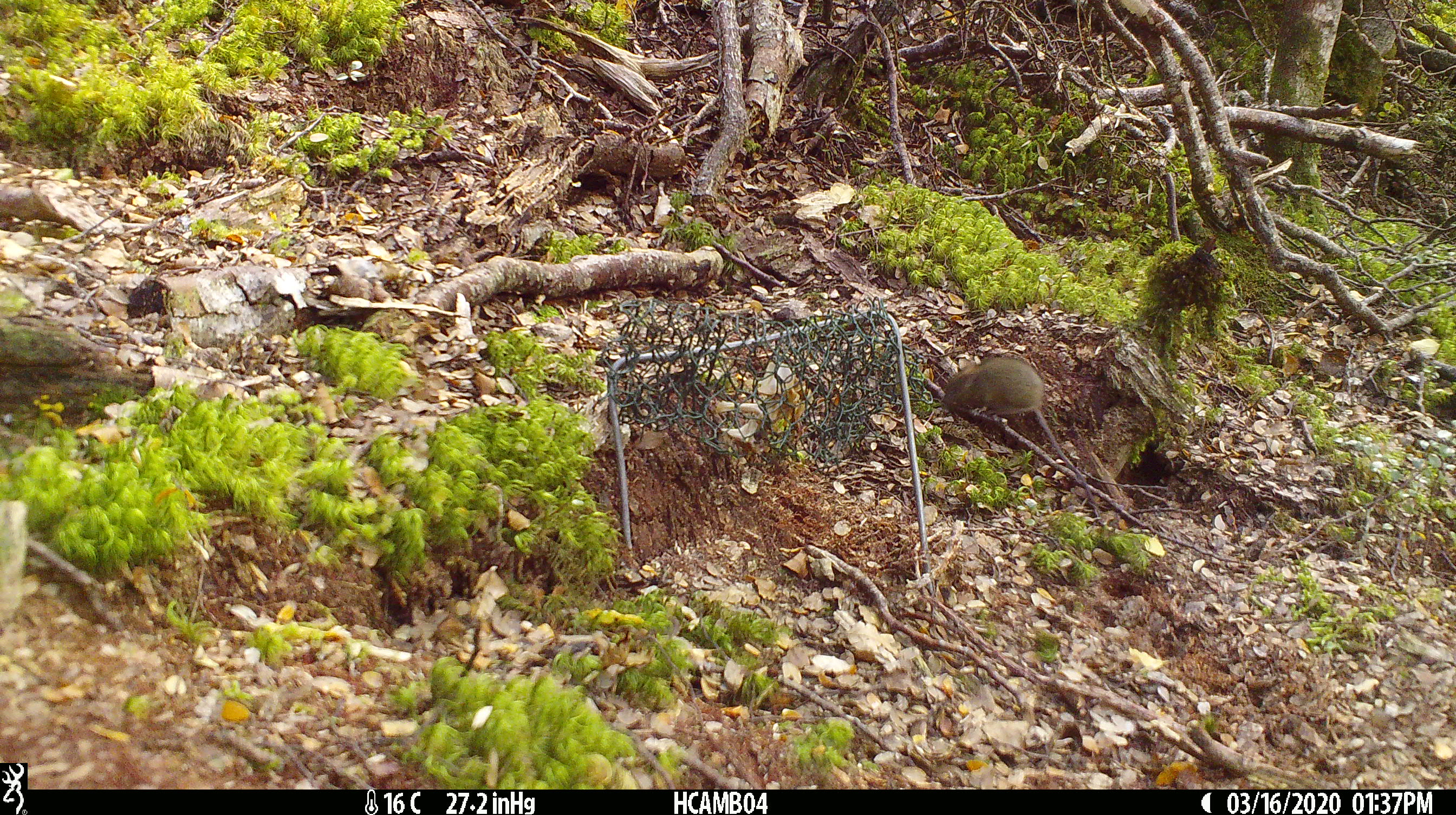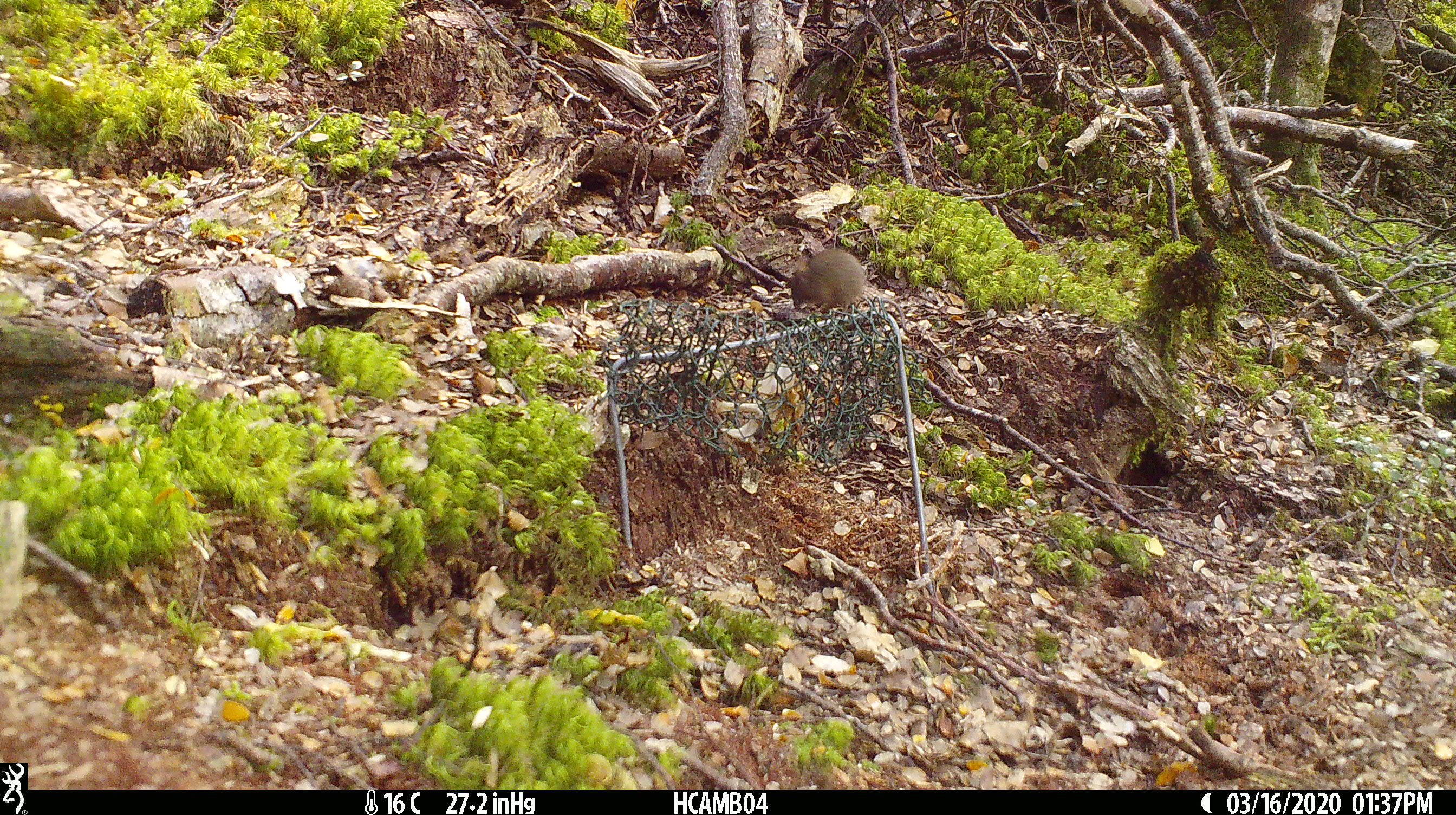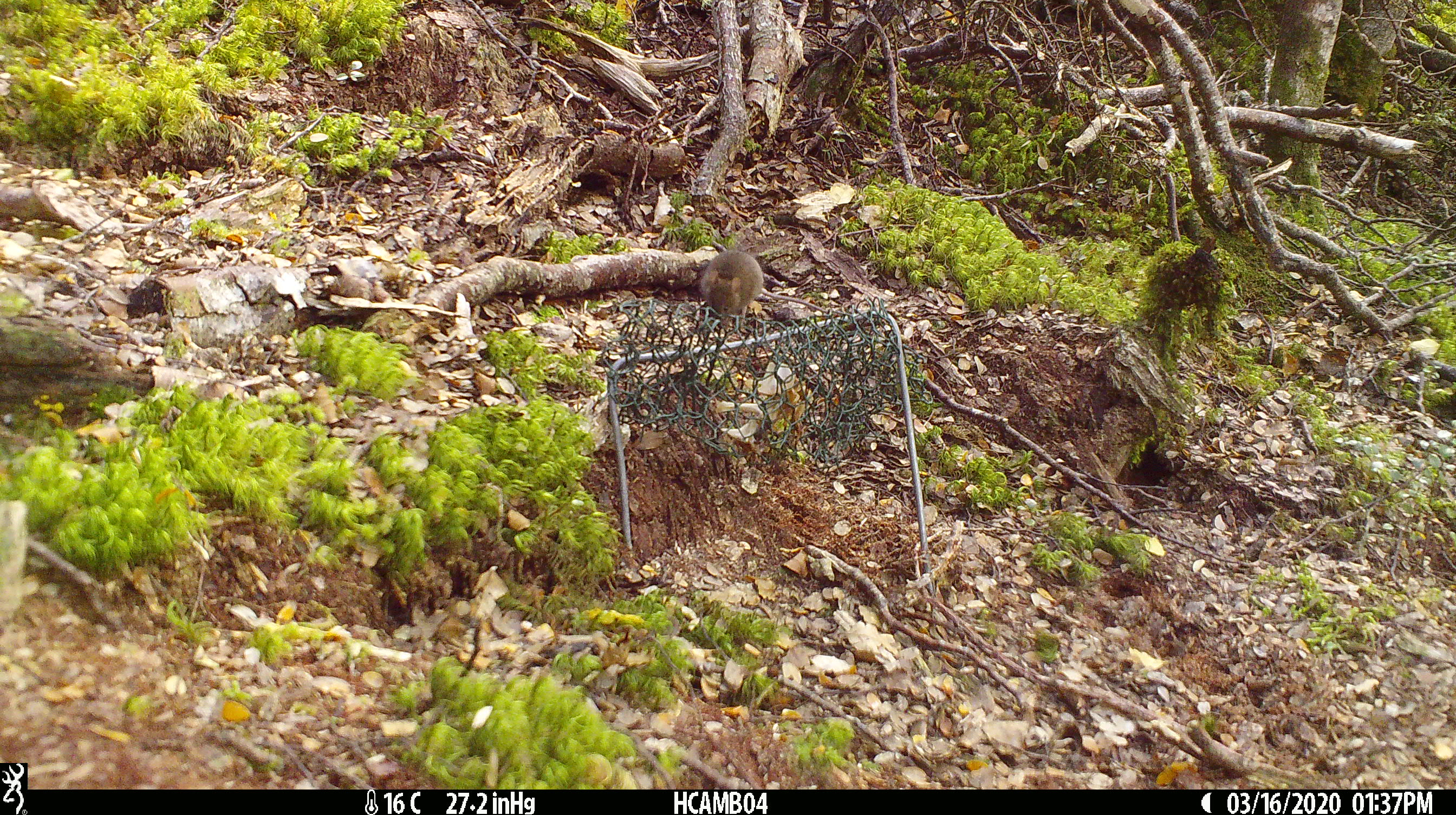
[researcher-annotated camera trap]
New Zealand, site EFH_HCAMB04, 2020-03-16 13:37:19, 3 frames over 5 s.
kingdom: Animalia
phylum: Chordata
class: Mammalia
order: Rodentia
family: Muridae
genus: Mus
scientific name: Mus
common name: mouse